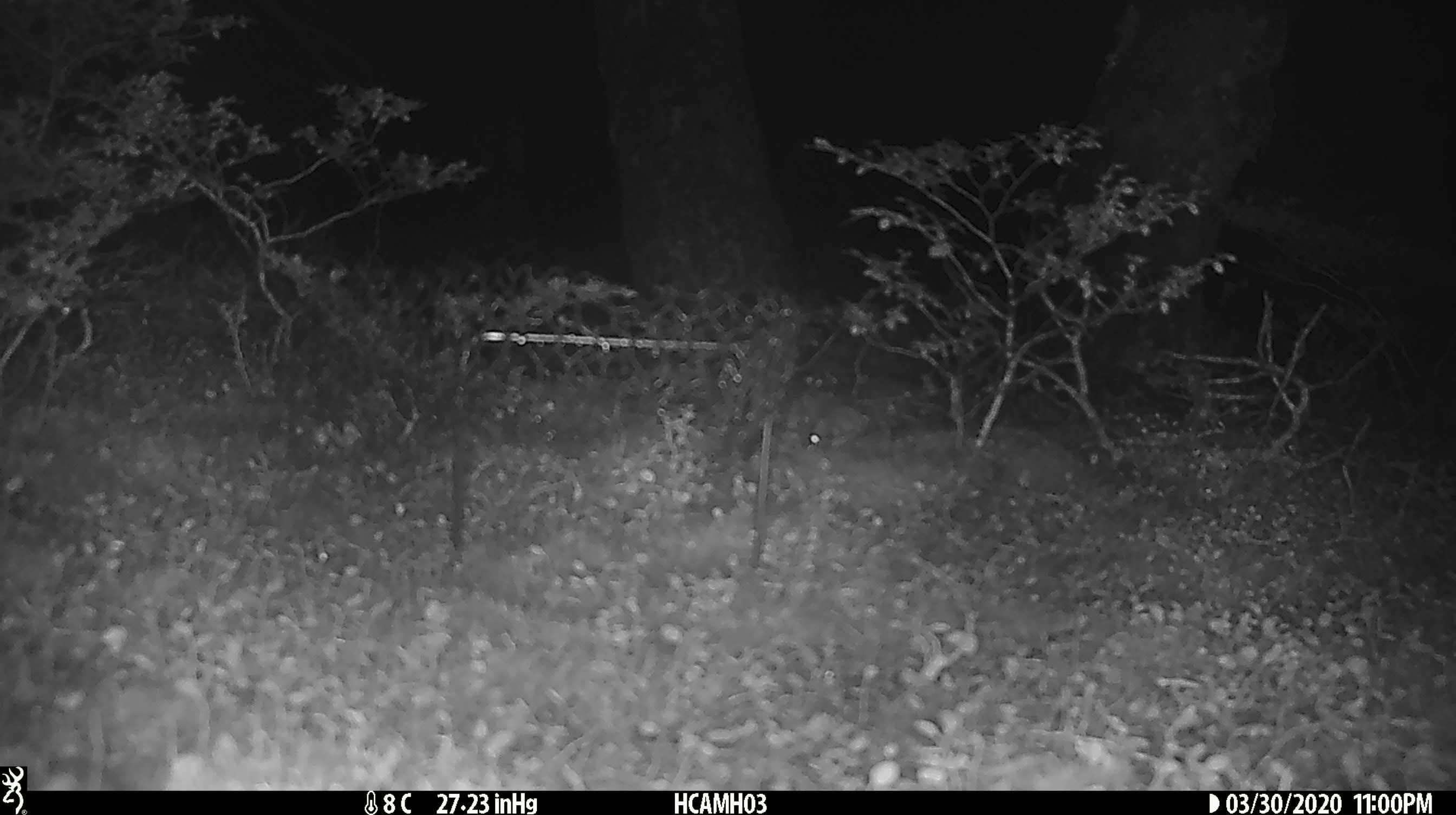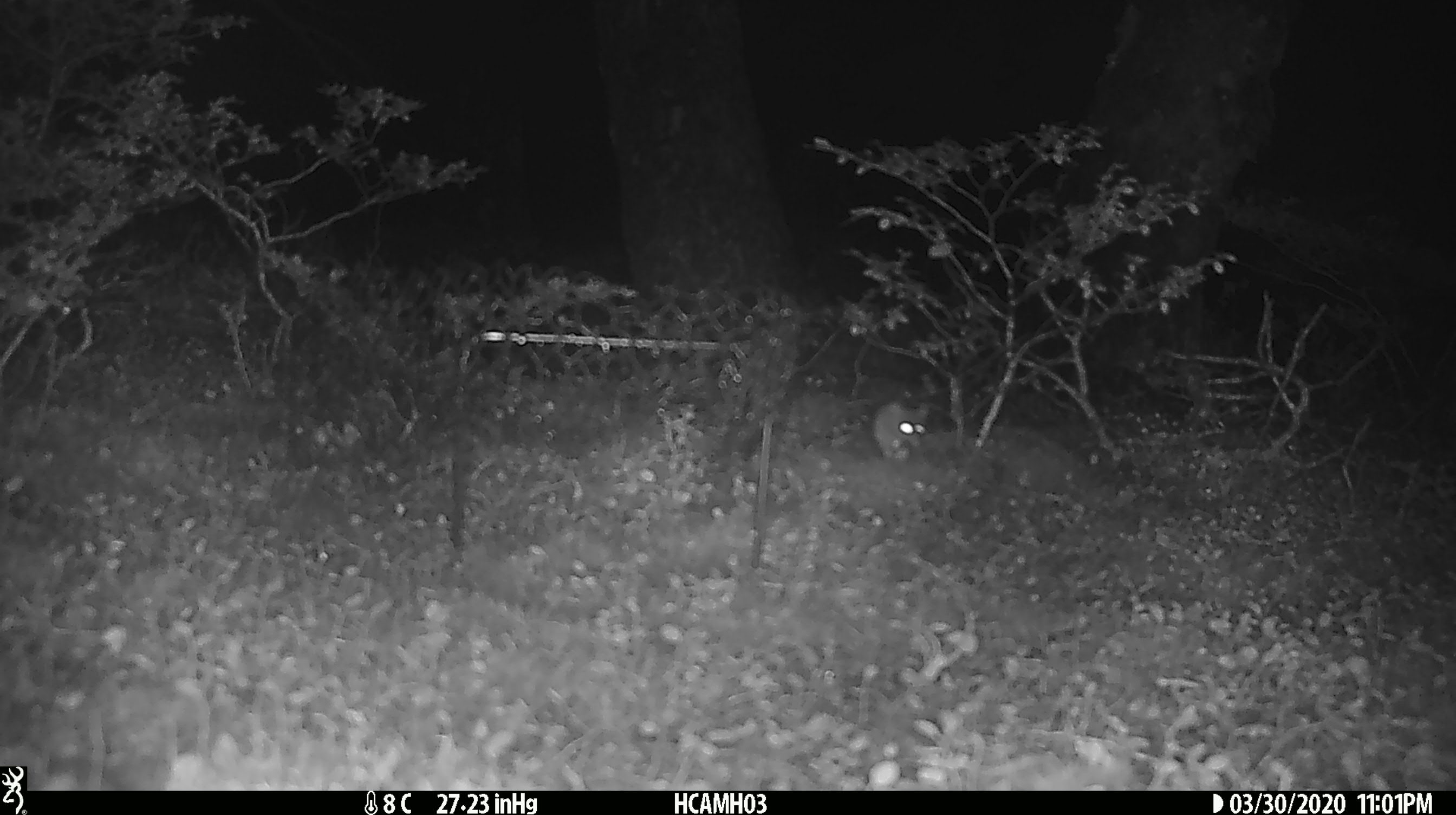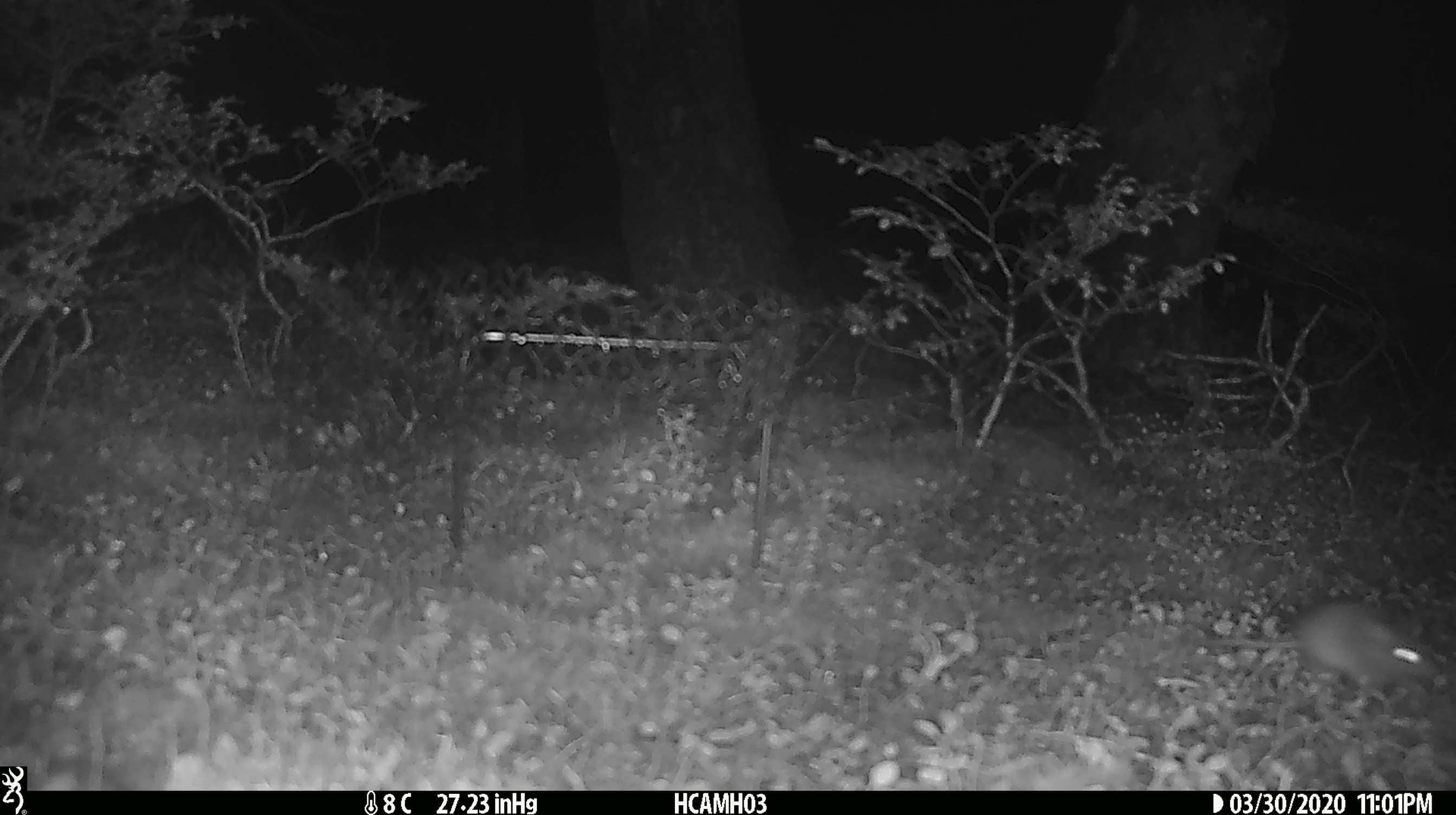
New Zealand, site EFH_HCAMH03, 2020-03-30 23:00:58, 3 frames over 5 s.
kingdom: Animalia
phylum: Chordata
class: Mammalia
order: Rodentia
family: Muridae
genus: Mus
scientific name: Mus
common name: mouse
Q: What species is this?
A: Mouse (Mus).